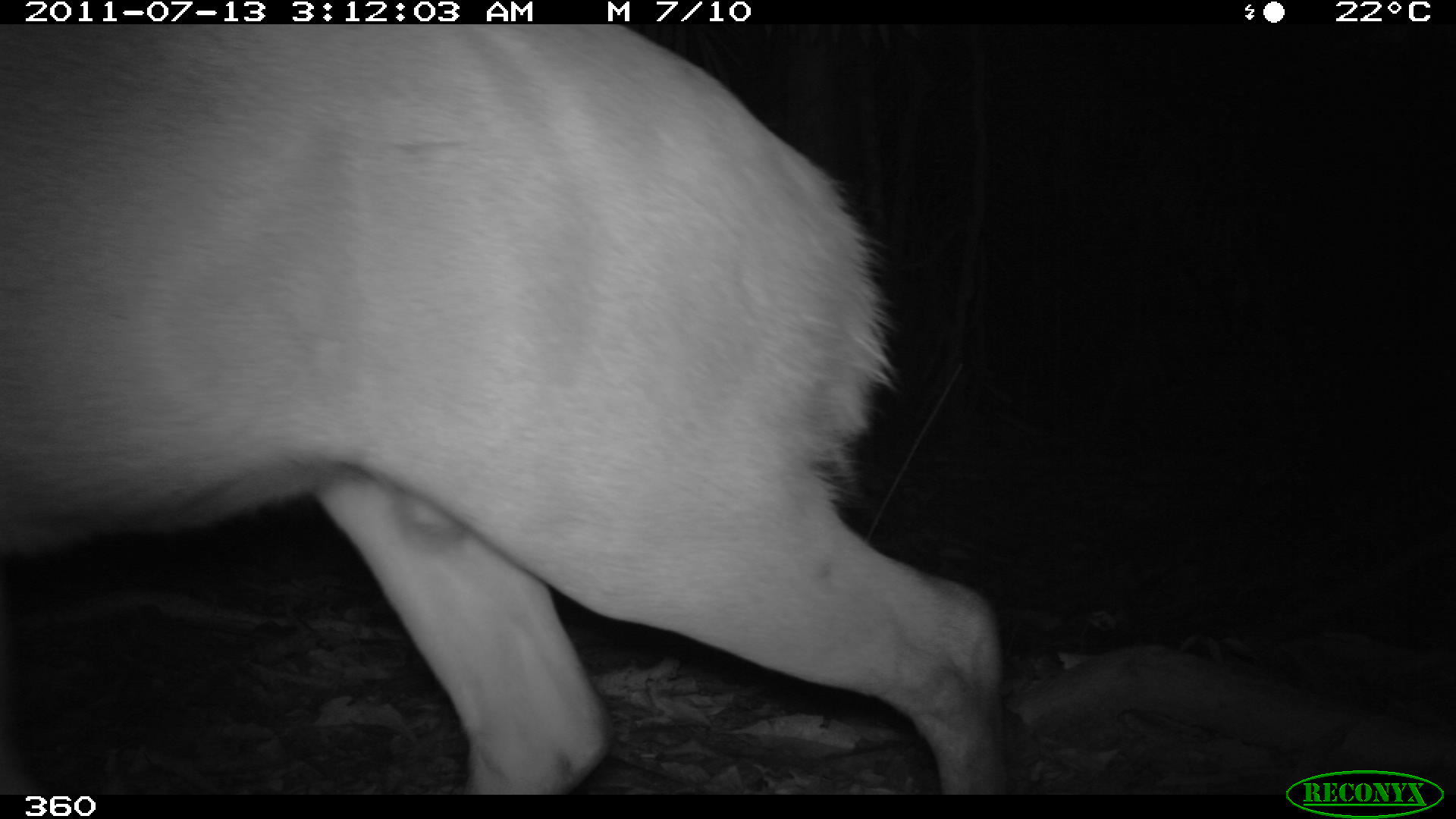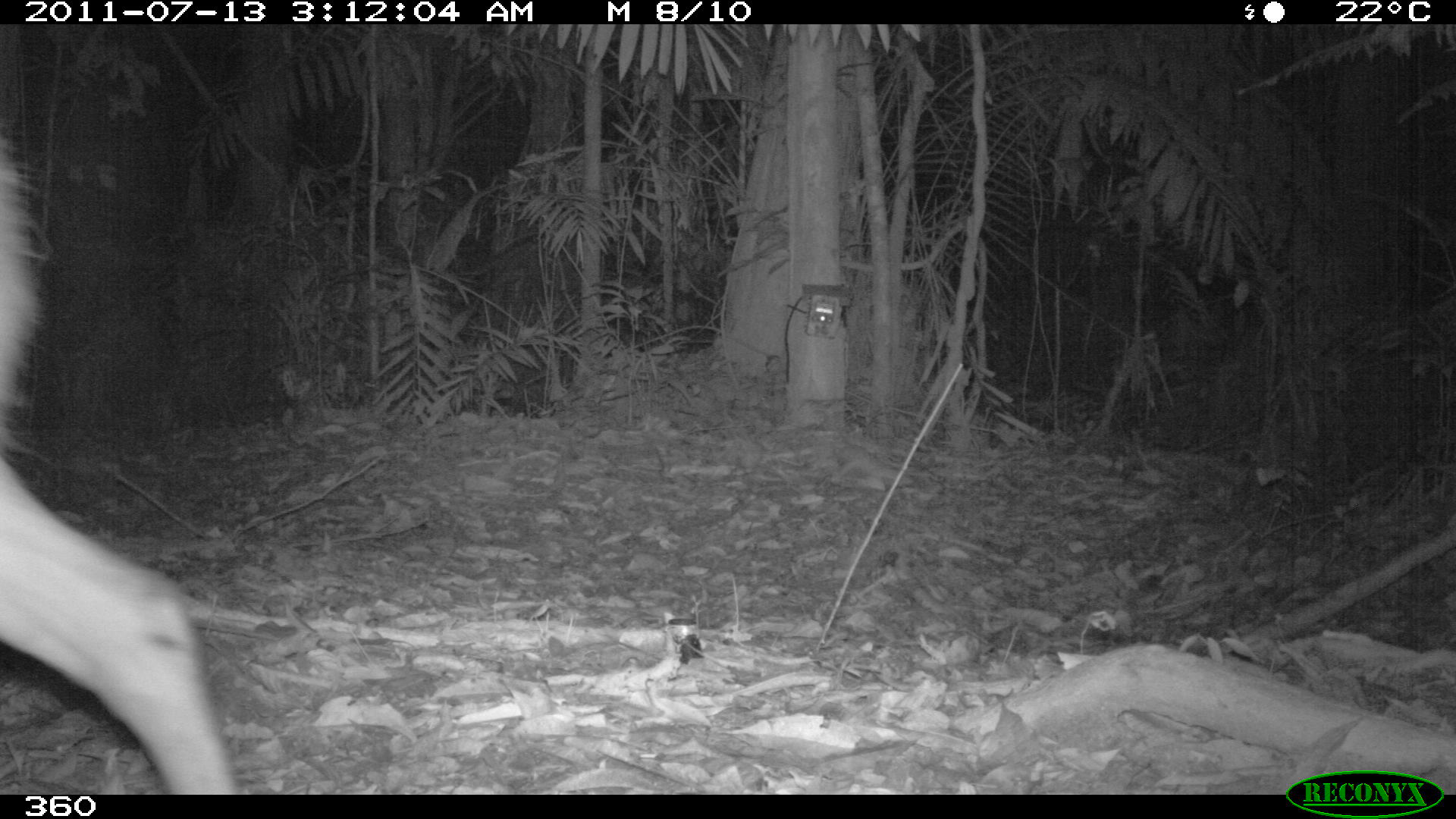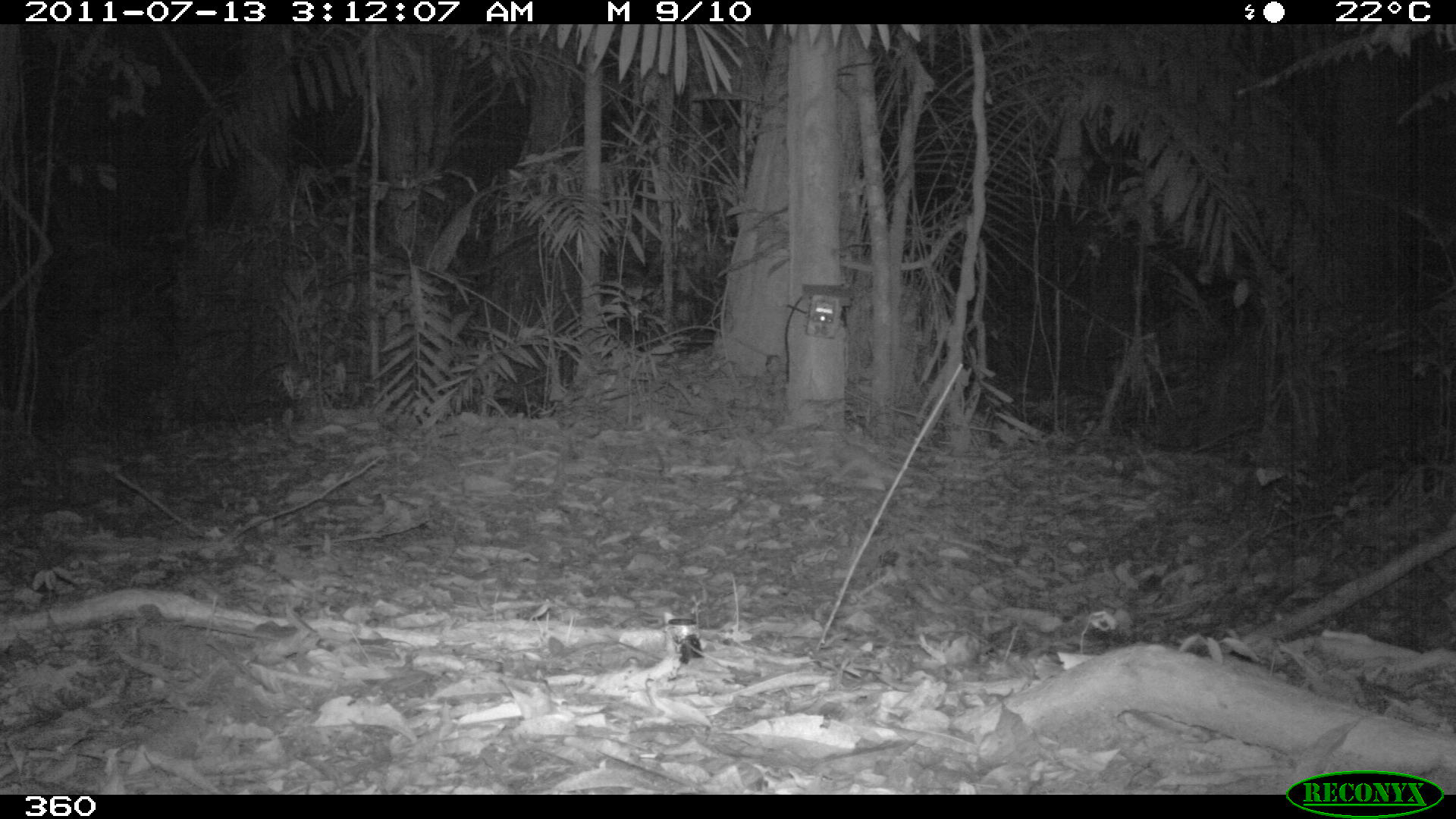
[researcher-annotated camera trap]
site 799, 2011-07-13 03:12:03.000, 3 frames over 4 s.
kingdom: Animalia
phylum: Chordata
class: Mammalia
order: Artiodactyla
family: Cervidae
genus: Mazama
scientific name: Mazama americana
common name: red brocket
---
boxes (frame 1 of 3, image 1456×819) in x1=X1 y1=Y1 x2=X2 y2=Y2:
mazama americana: x1=0 y1=23 x2=1005 y2=794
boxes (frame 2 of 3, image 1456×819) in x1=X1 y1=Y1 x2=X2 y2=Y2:
mazama americana: x1=0 y1=121 x2=233 y2=794